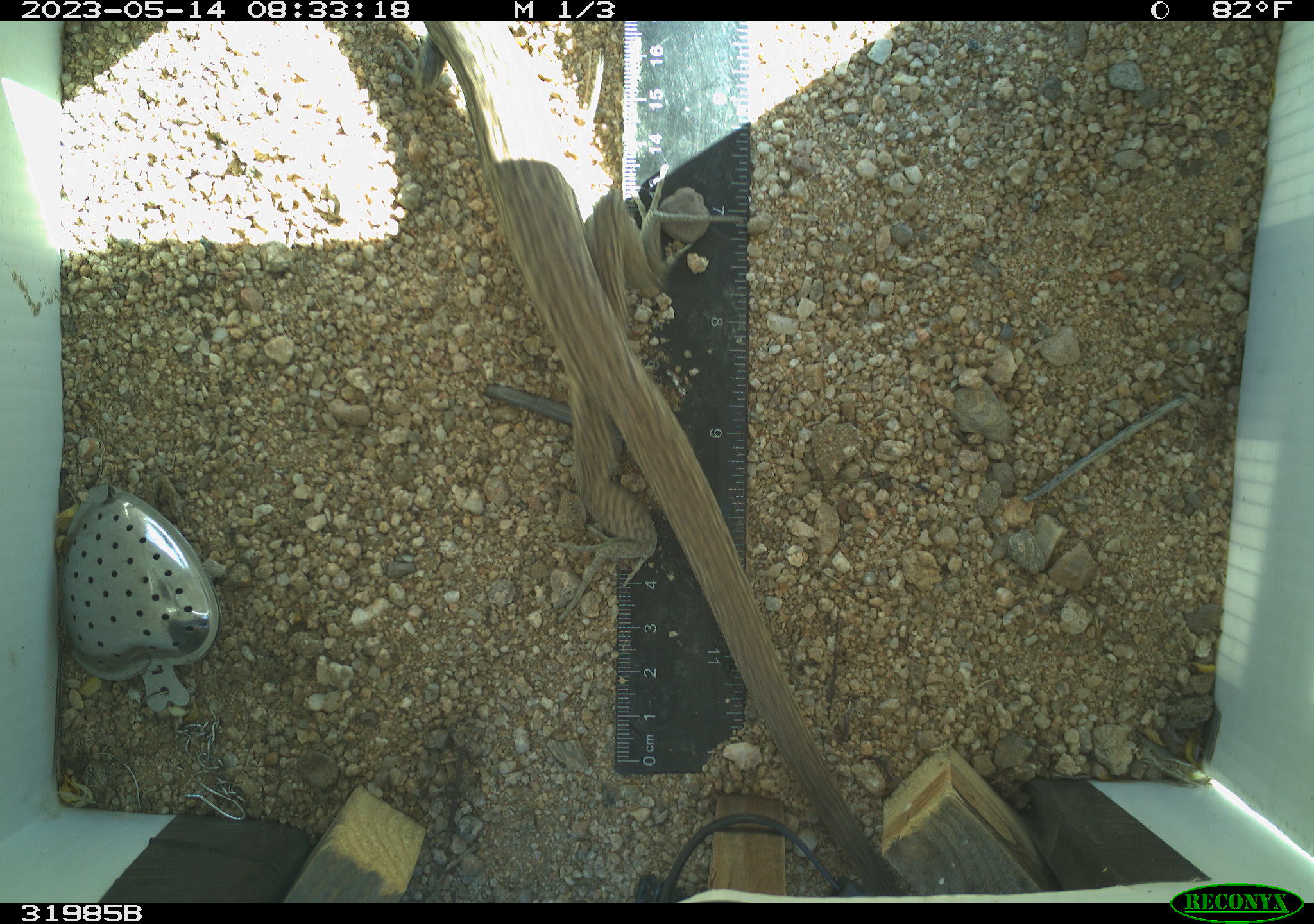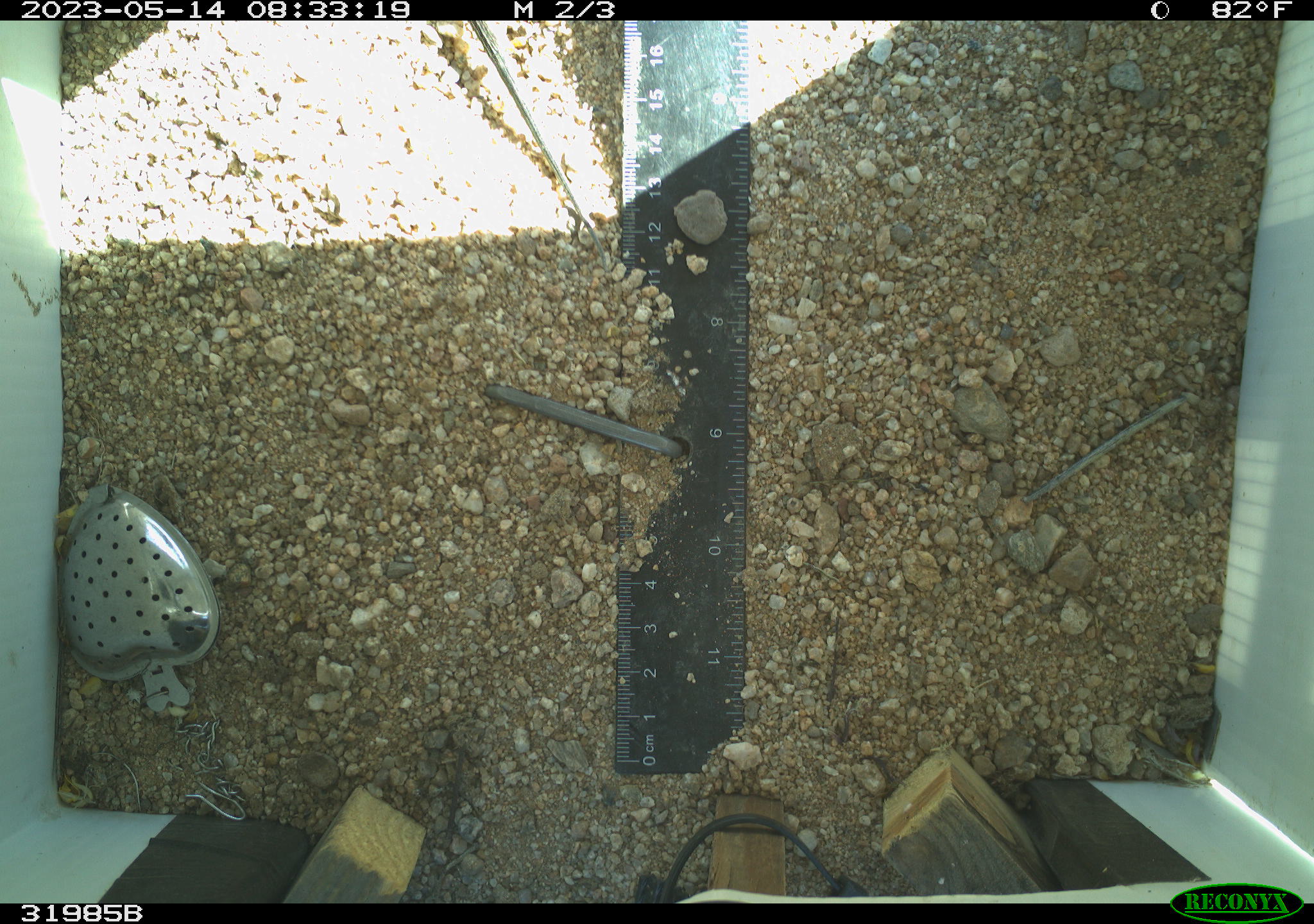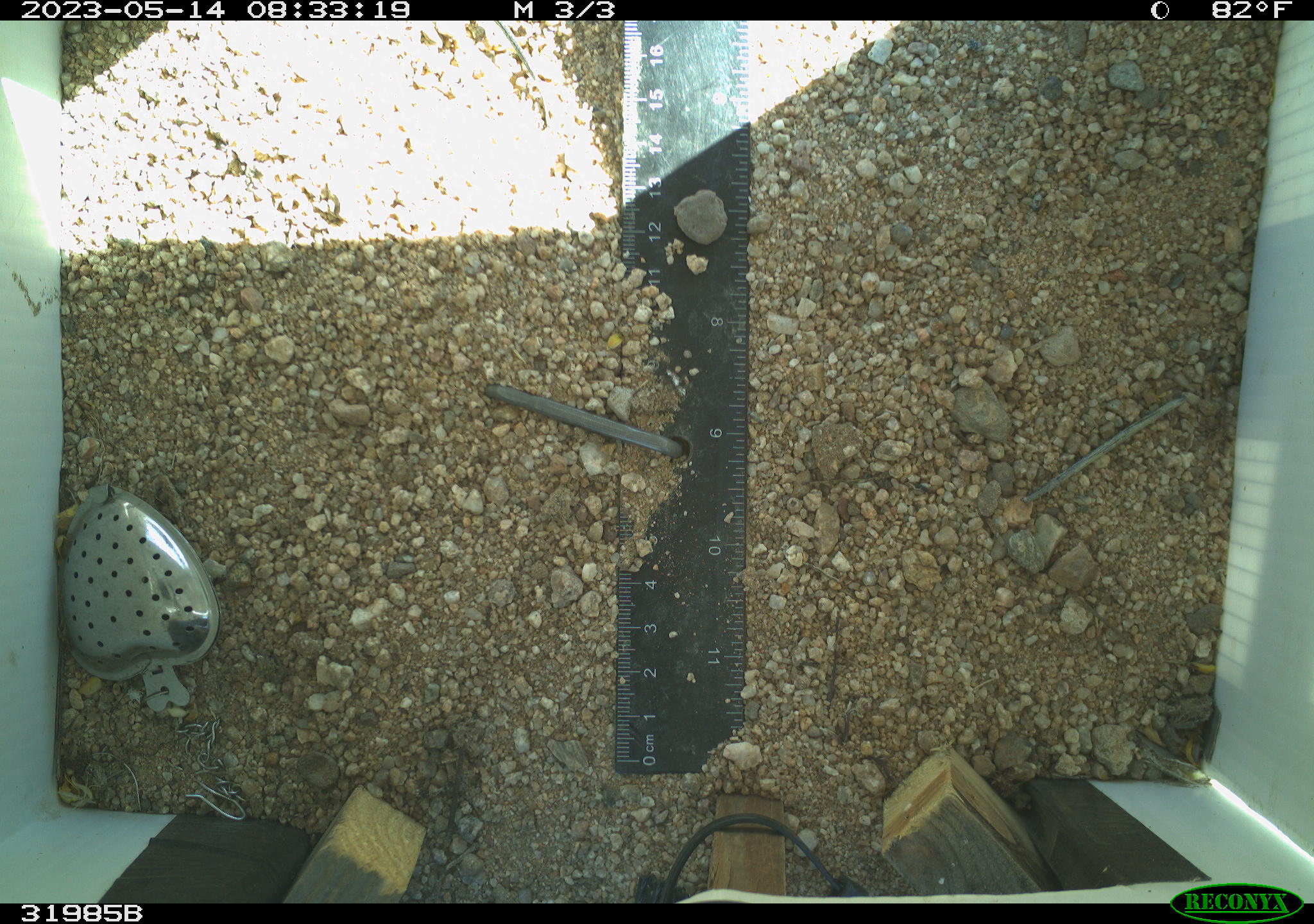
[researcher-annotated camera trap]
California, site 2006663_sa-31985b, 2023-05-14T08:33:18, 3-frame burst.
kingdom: Animalia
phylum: Chordata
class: Reptilia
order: Squamata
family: Teiidae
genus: Aspidoscelis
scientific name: Aspidoscelis tigris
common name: western whiptail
Western whiptail (Aspidoscelis tigris).